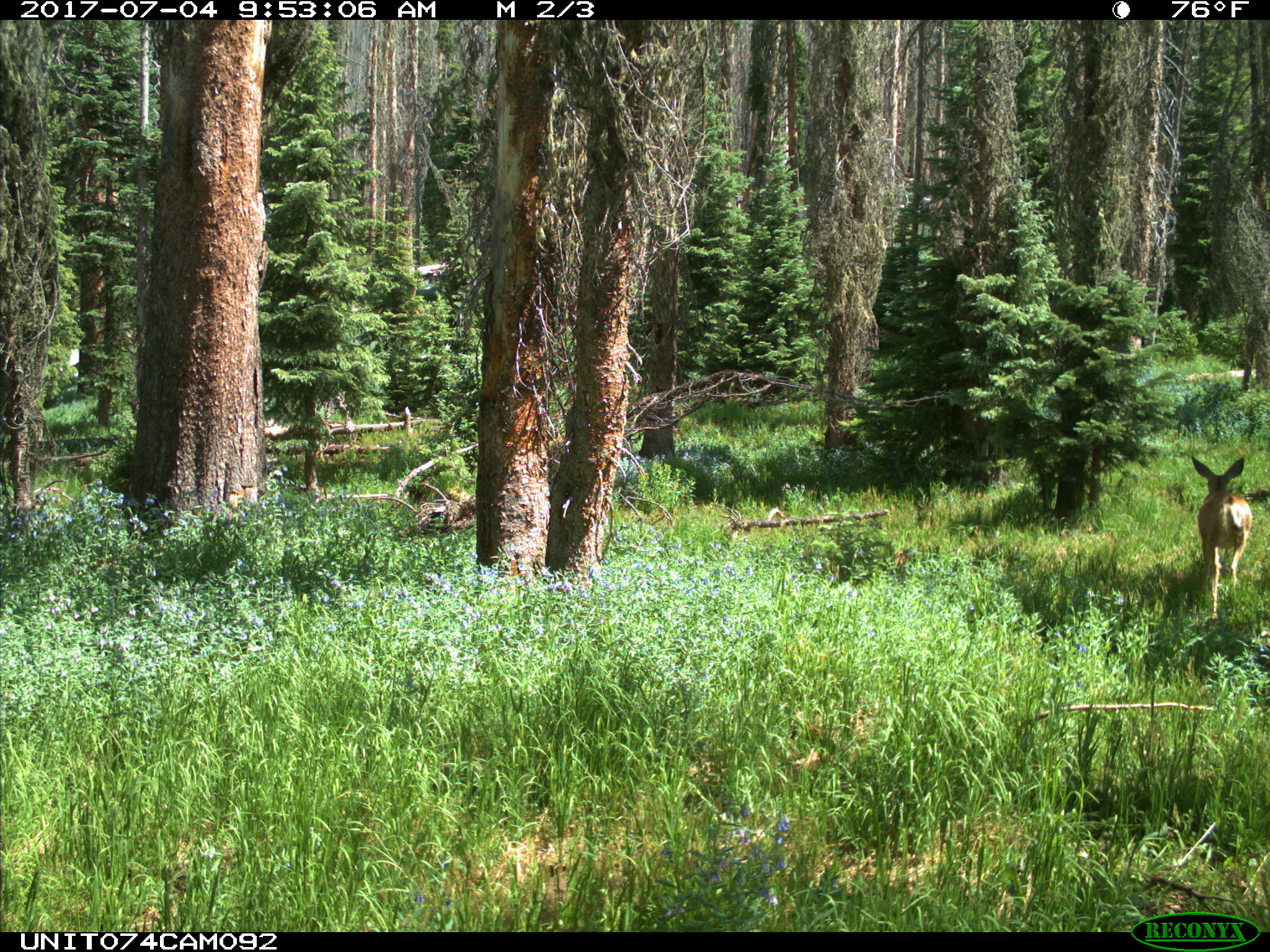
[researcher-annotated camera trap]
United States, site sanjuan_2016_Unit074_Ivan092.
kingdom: Animalia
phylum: Chordata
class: Mammalia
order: Artiodactyla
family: Cervidae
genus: Odocoileus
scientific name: Odocoileus hemionus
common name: mule deer